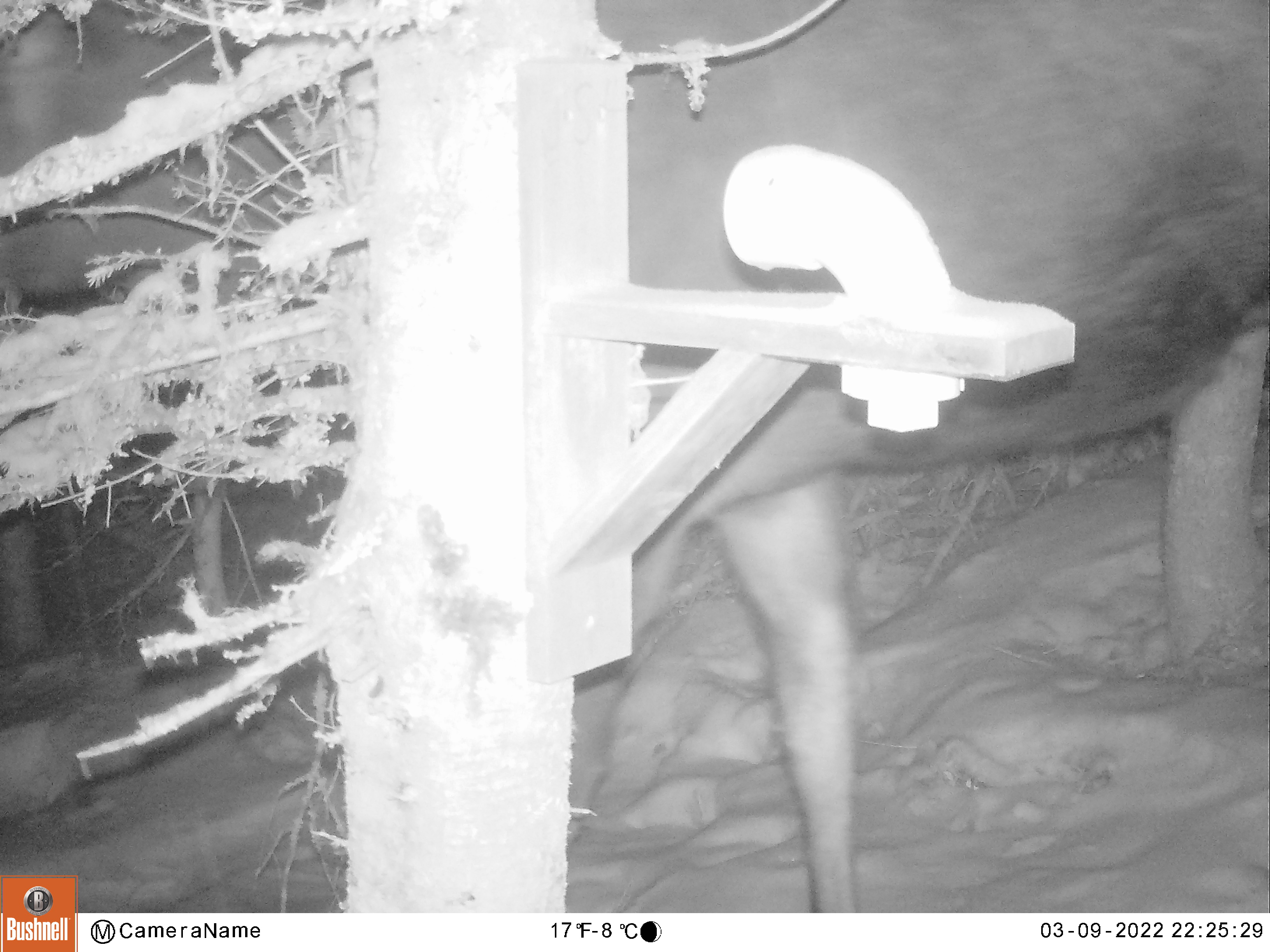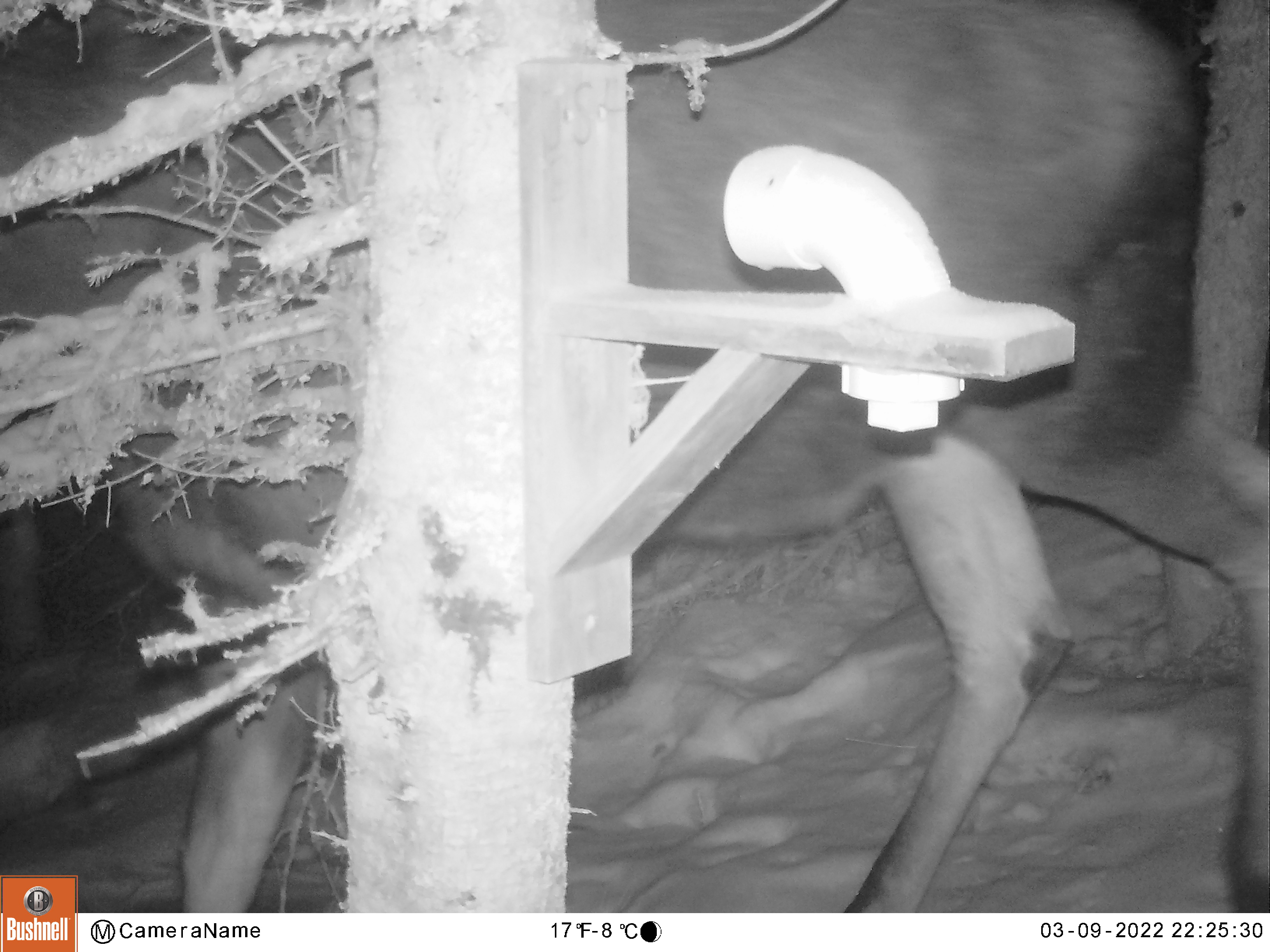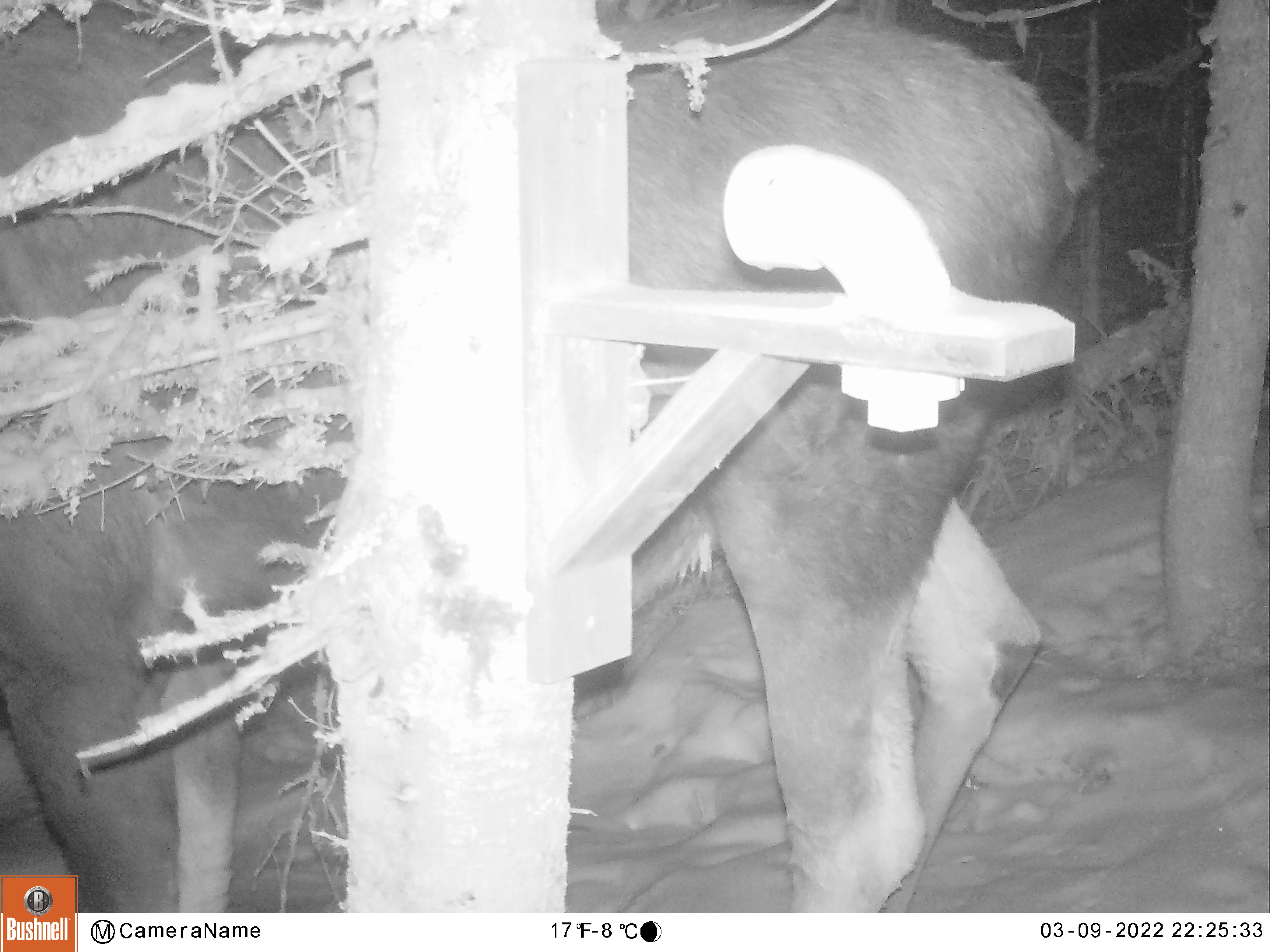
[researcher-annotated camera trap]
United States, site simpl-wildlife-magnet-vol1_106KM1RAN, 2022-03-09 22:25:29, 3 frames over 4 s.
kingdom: Animalia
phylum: Chordata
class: Mammalia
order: Artiodactyla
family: Cervidae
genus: Alces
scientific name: Alces alces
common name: moose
Moose (Alces alces).